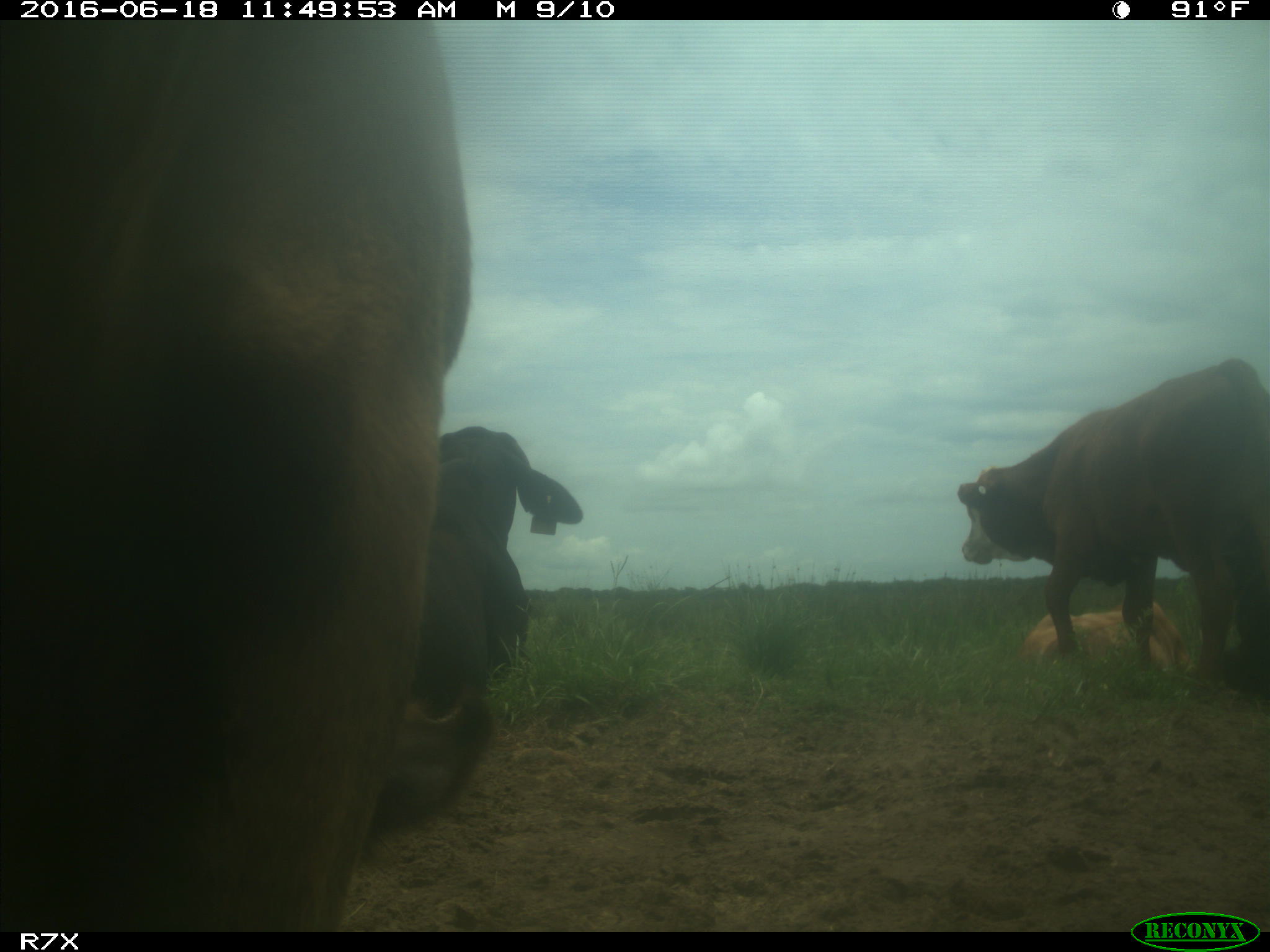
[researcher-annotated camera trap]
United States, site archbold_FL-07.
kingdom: Animalia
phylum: Chordata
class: Mammalia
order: Artiodactyla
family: Bovidae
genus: Bos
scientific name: Bos taurus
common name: domestic cow